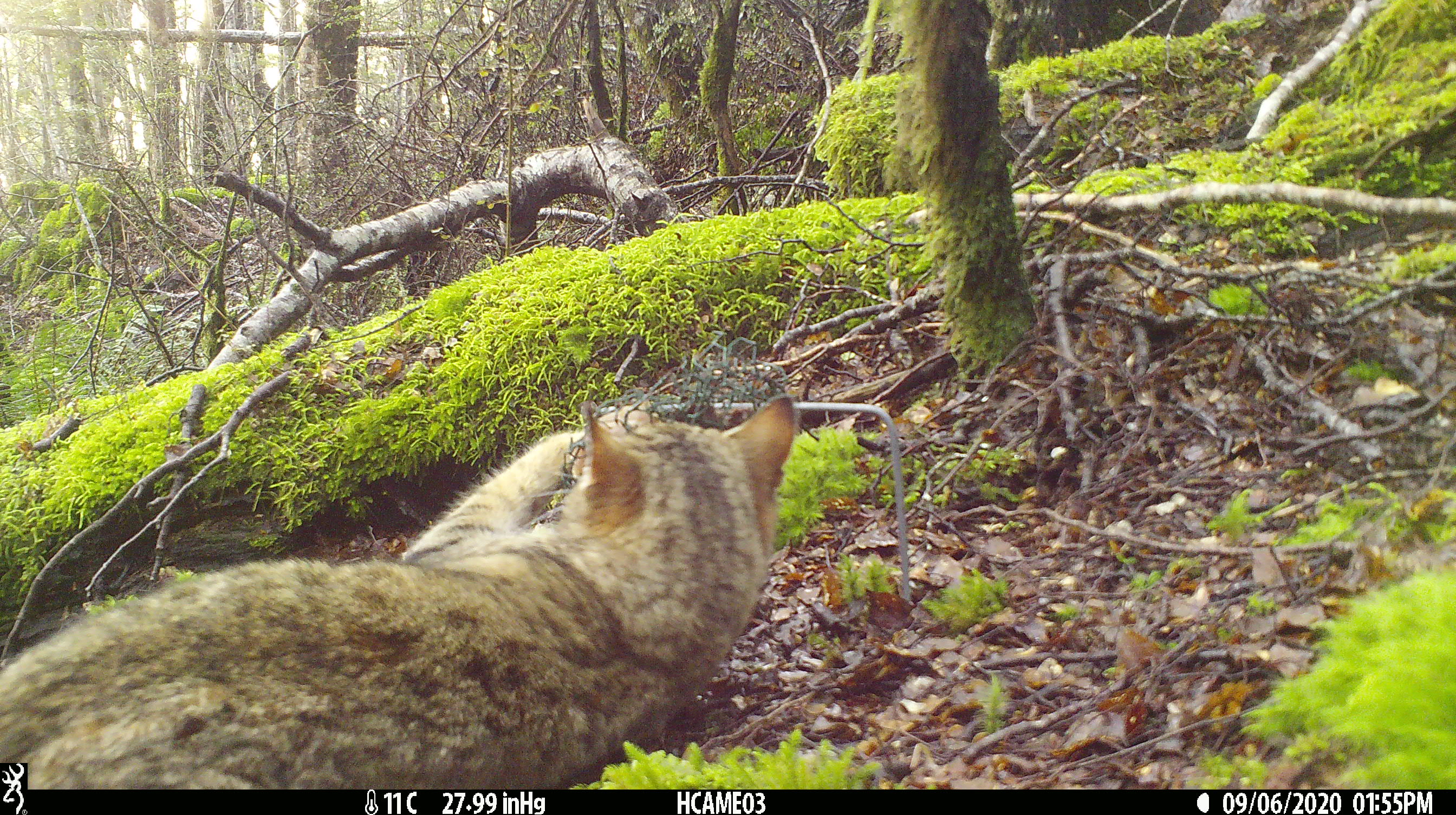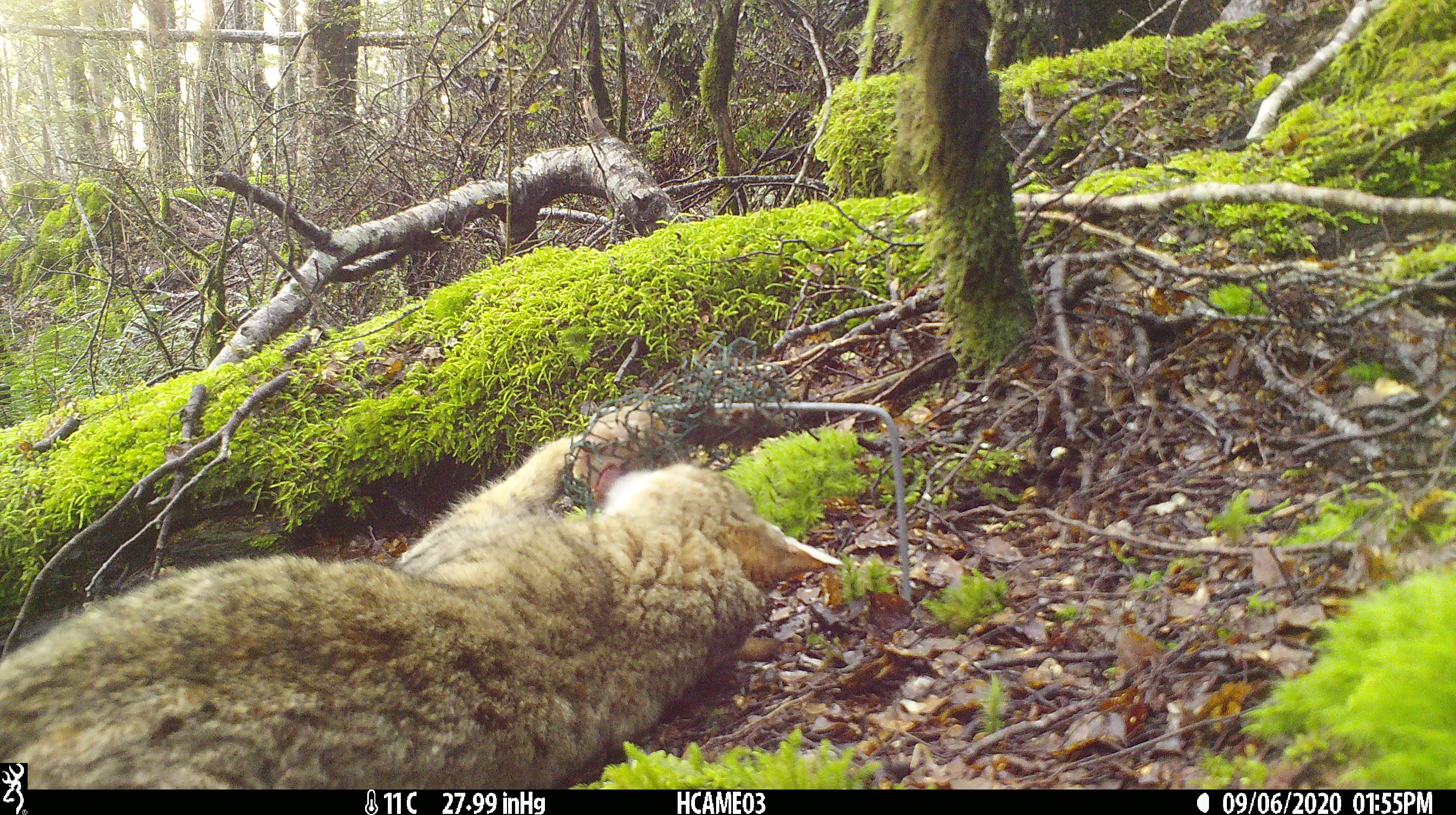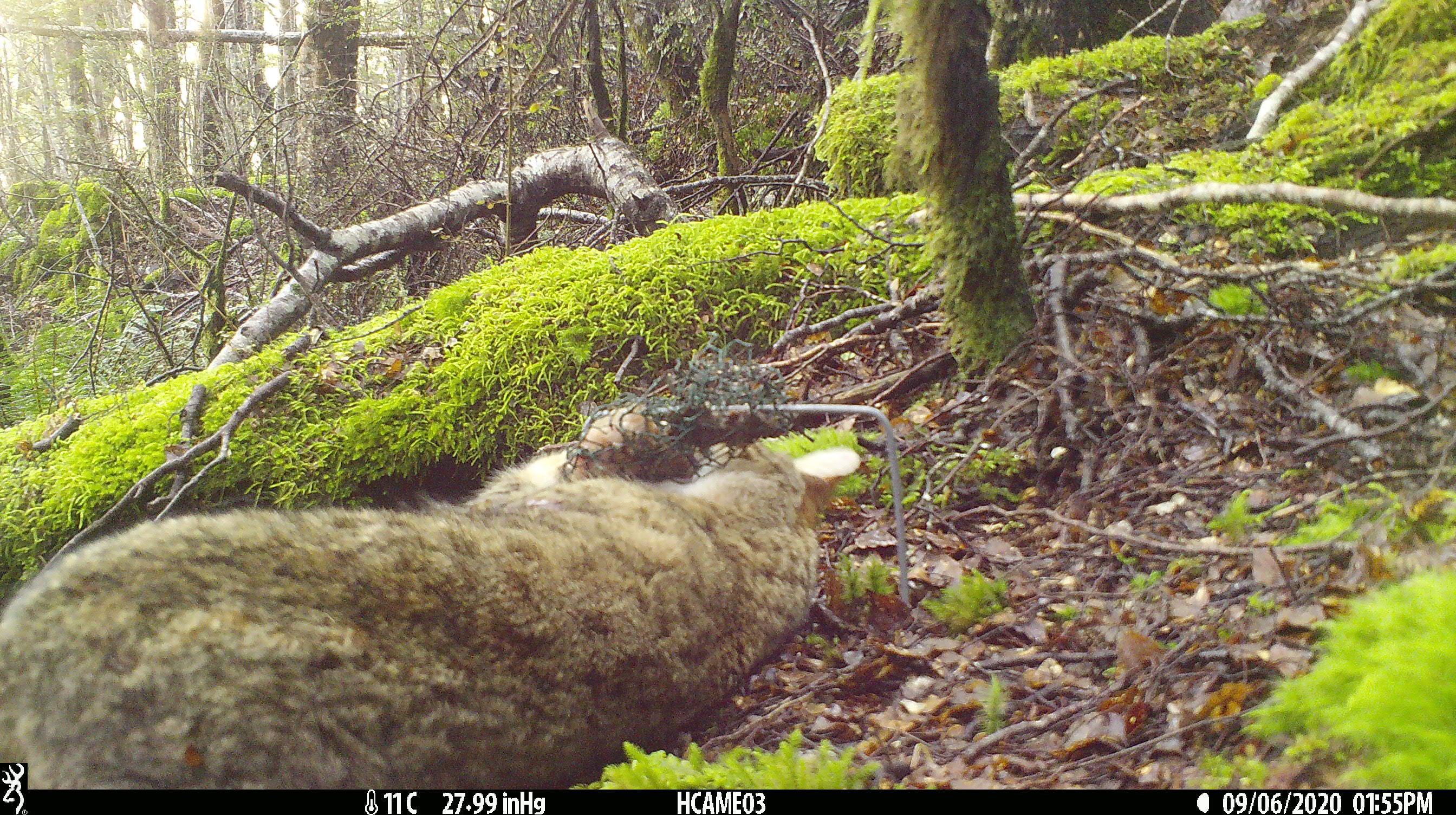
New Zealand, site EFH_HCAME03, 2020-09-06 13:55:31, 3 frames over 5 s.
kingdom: Animalia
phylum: Chordata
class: Mammalia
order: Carnivora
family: Felidae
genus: Felis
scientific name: Felis catus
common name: domestic cat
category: cat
Cat (domestic cat) (Felis catus).